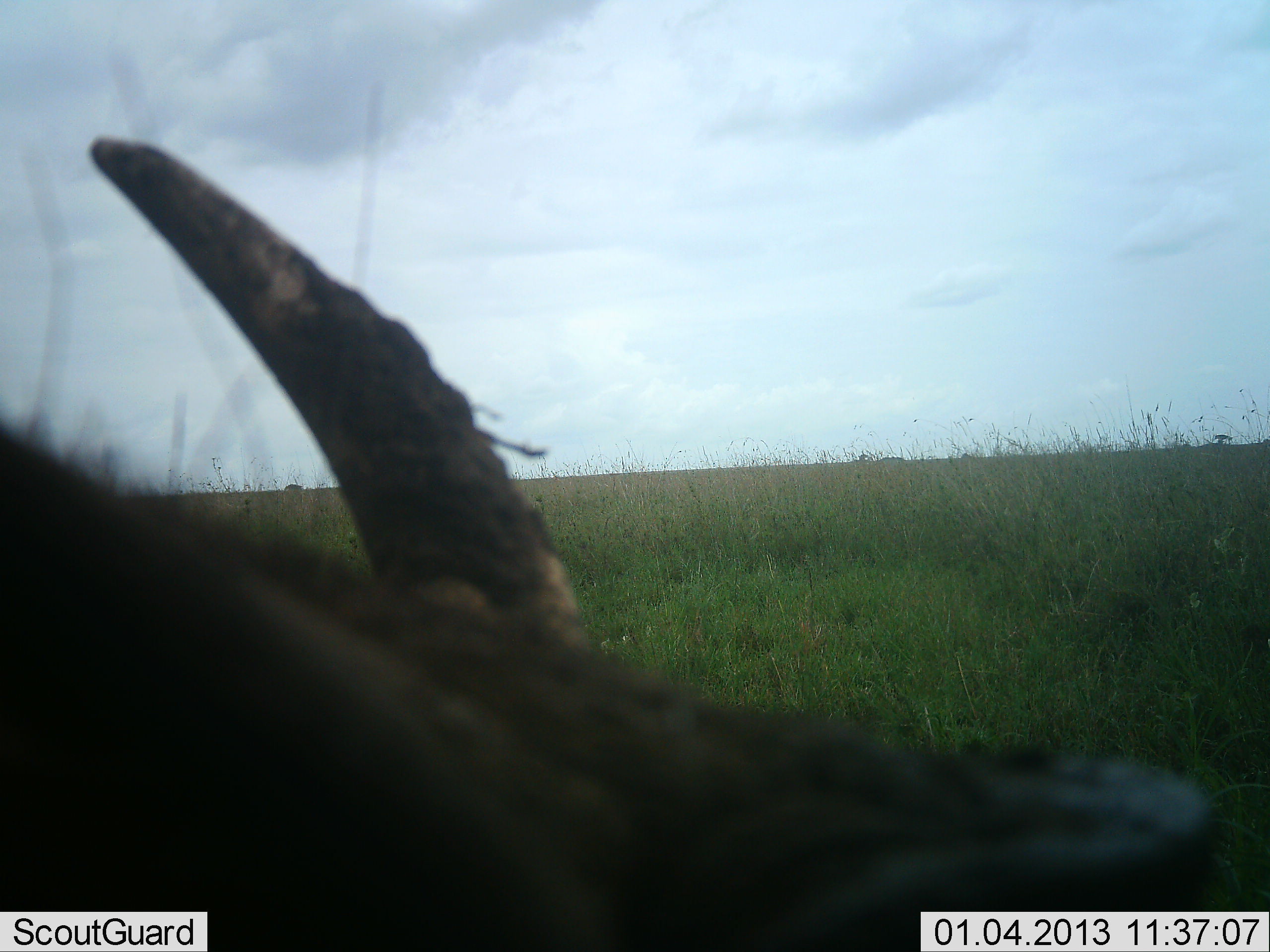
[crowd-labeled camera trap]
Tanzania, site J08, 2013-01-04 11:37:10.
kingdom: Animalia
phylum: Chordata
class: Mammalia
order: Artiodactyla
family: Bovidae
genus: Syncerus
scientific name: Syncerus caffer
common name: cape buffalo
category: buffalo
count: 1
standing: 73%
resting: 33%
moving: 0%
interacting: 0%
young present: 0%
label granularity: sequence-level